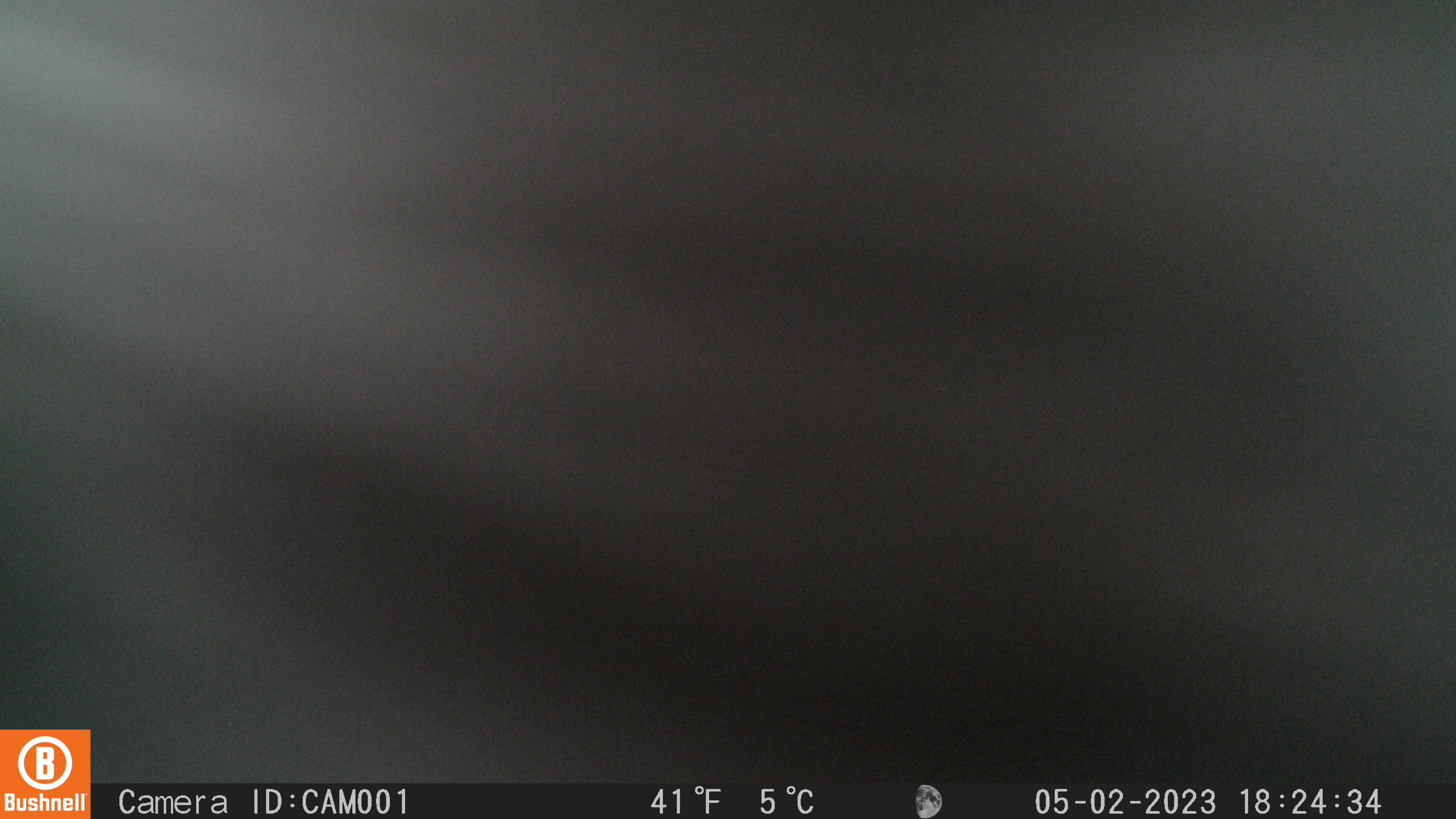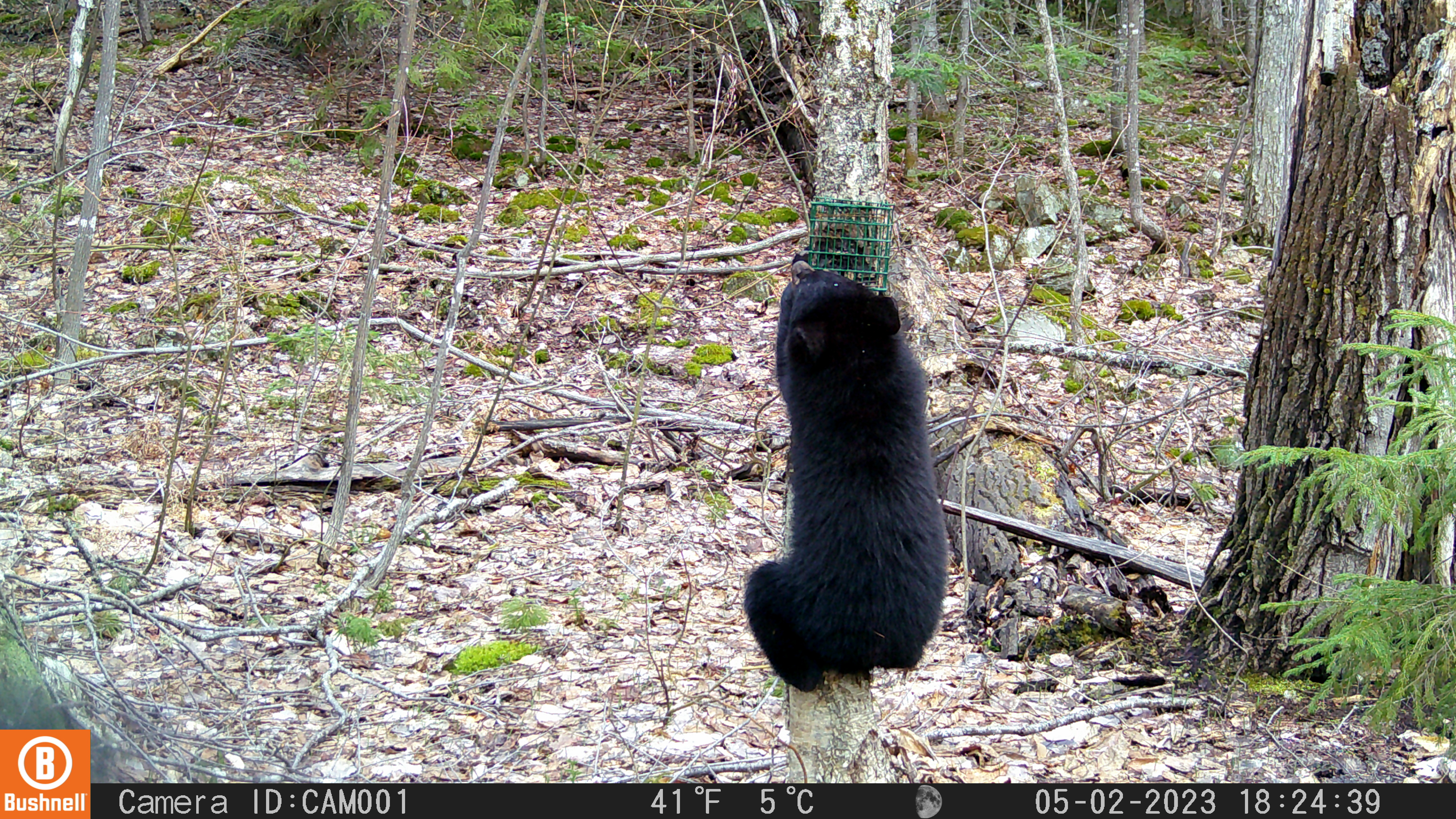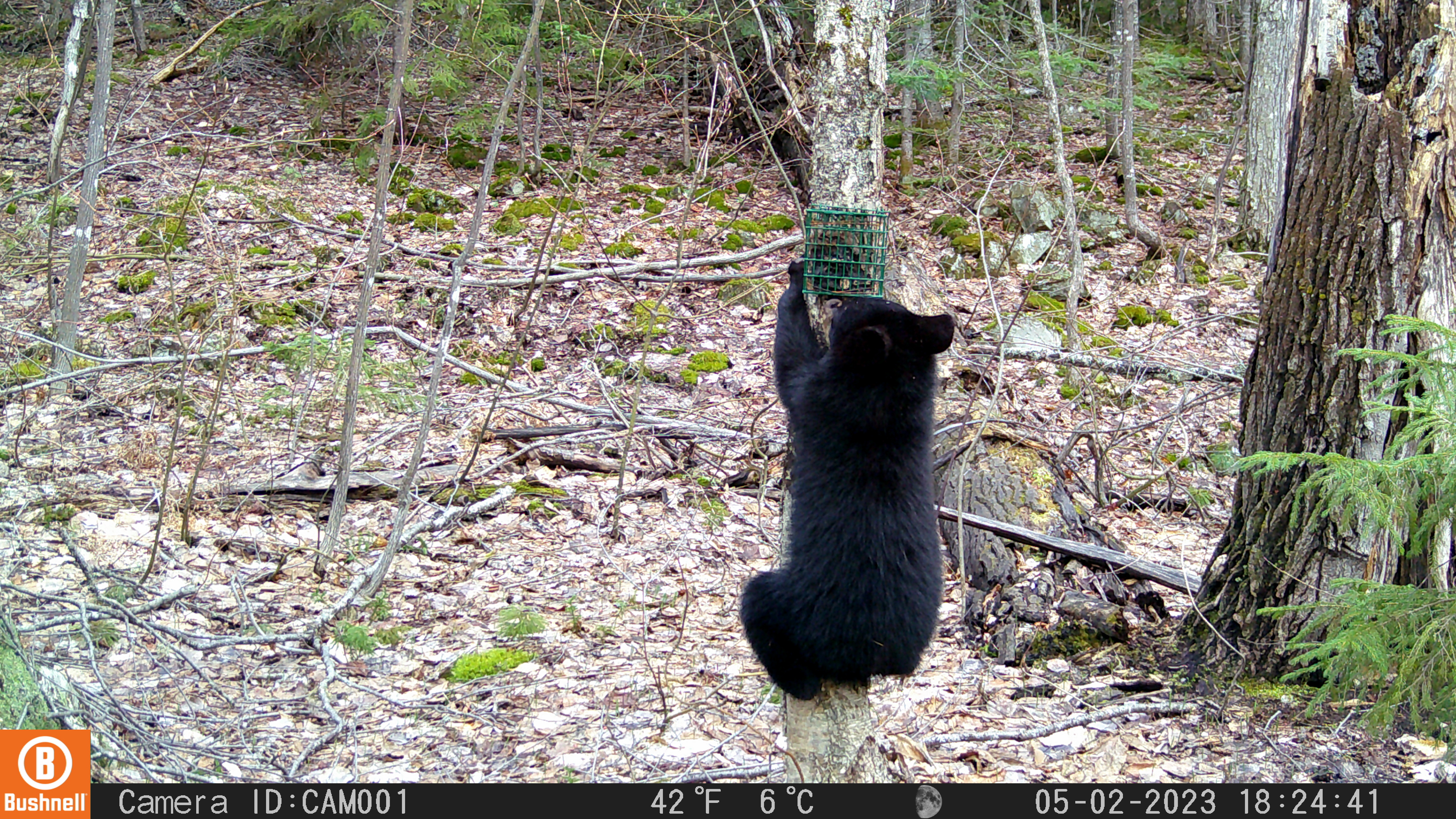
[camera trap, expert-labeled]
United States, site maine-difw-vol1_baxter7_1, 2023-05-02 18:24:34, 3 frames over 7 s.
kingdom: Animalia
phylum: Chordata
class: Mammalia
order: Carnivora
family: Ursidae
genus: Ursus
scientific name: Ursus americanus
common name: black bear